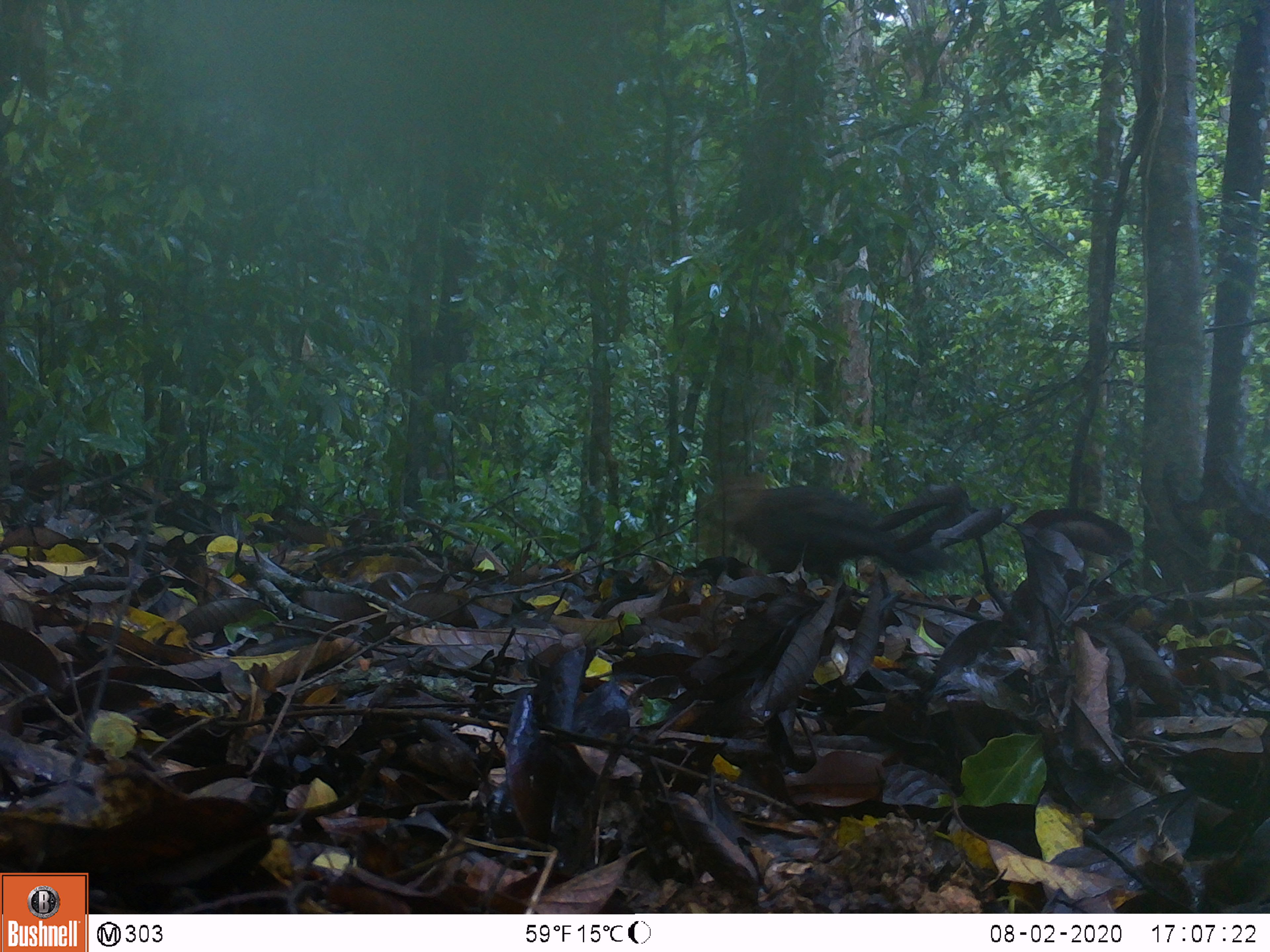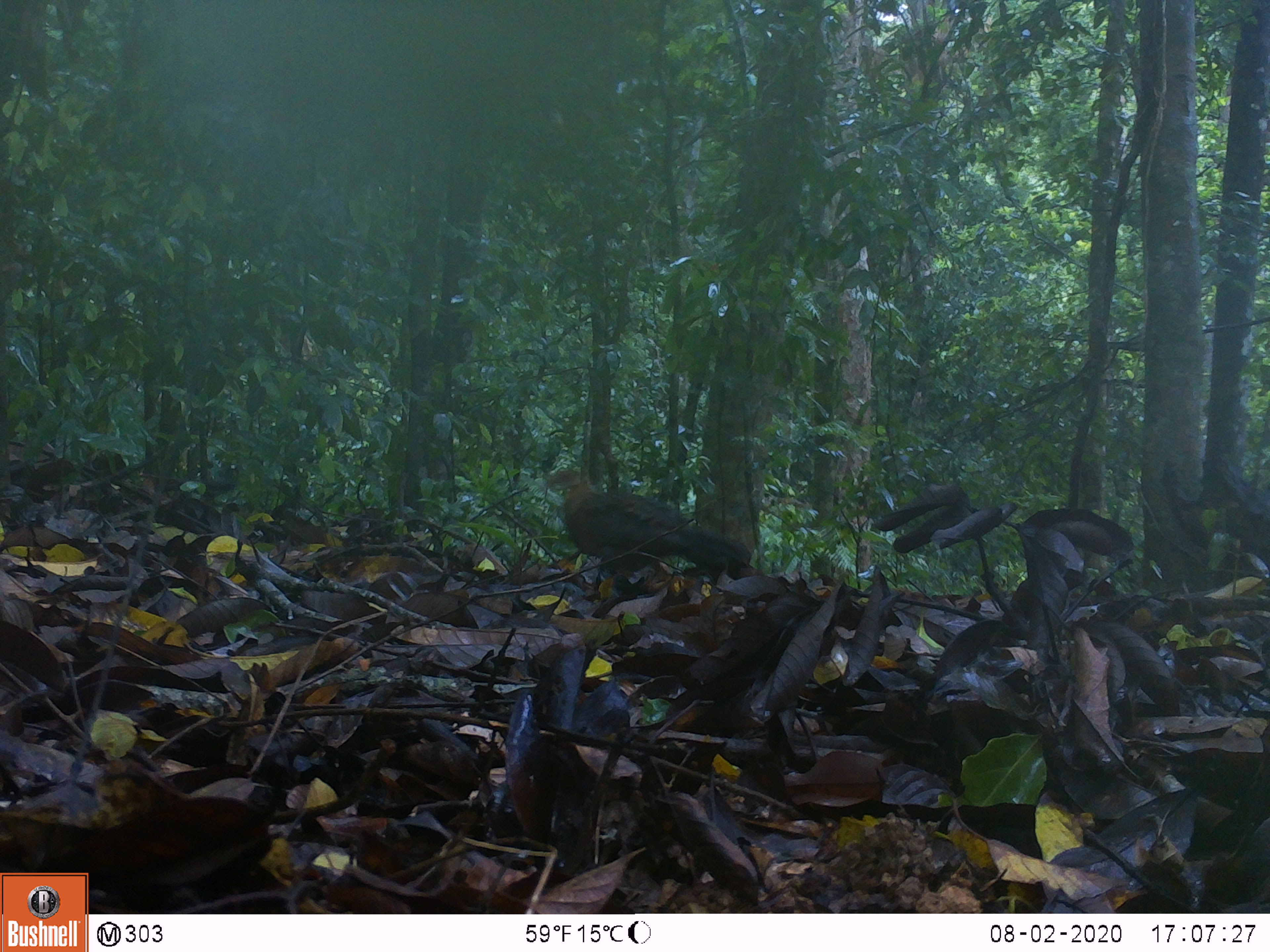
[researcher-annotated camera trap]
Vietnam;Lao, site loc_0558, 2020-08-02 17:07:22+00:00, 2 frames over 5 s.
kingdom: Animalia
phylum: Chordata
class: Mammalia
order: Rodentia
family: Sciuridae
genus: Dremomys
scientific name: Dremomys rufigenis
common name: red-cheeked squirrel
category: red cheeked squirrel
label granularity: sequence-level